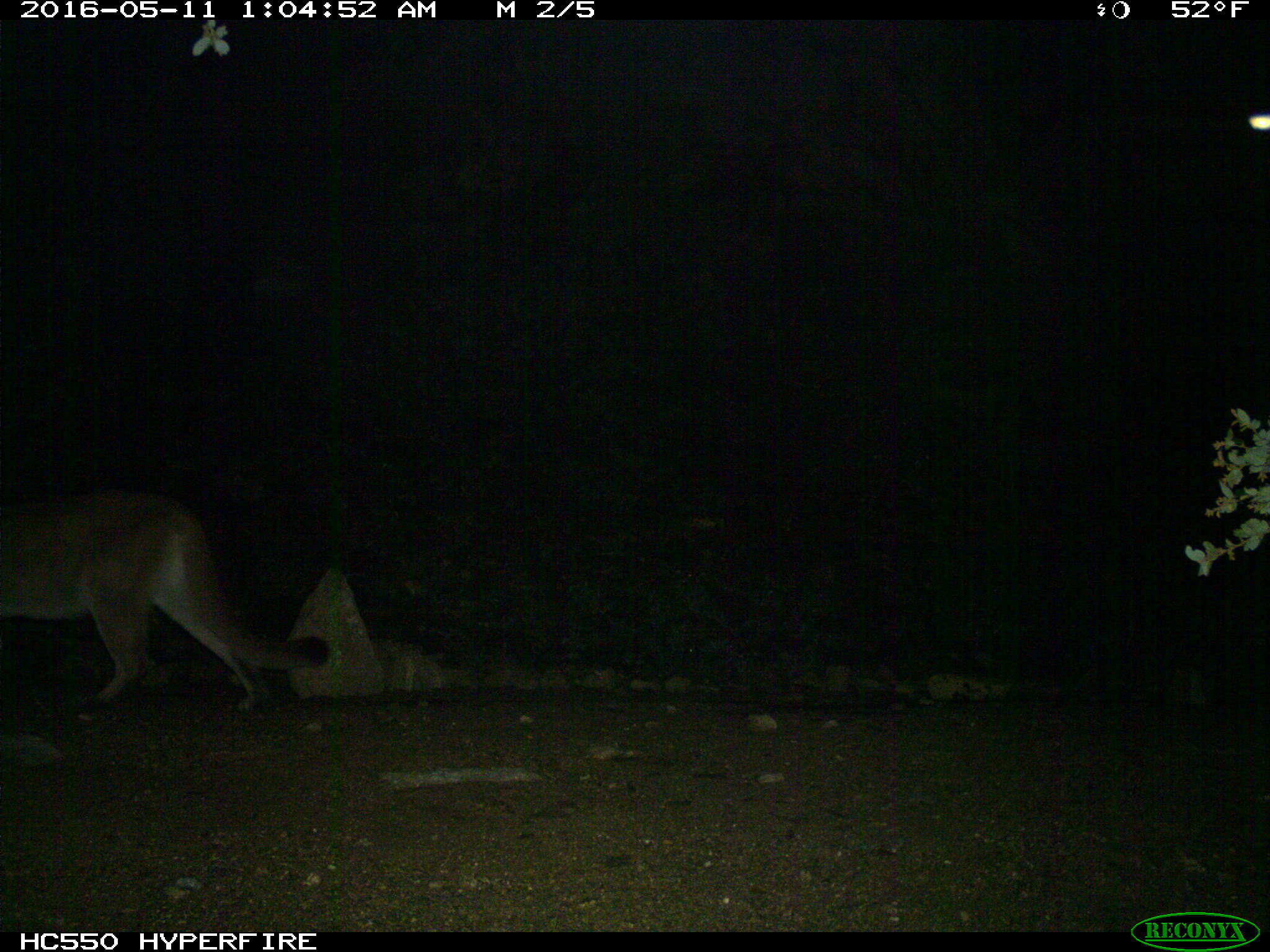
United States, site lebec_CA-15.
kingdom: Animalia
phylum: Chordata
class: Mammalia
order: Carnivora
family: Felidae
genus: Puma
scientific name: Puma concolor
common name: mountain lion